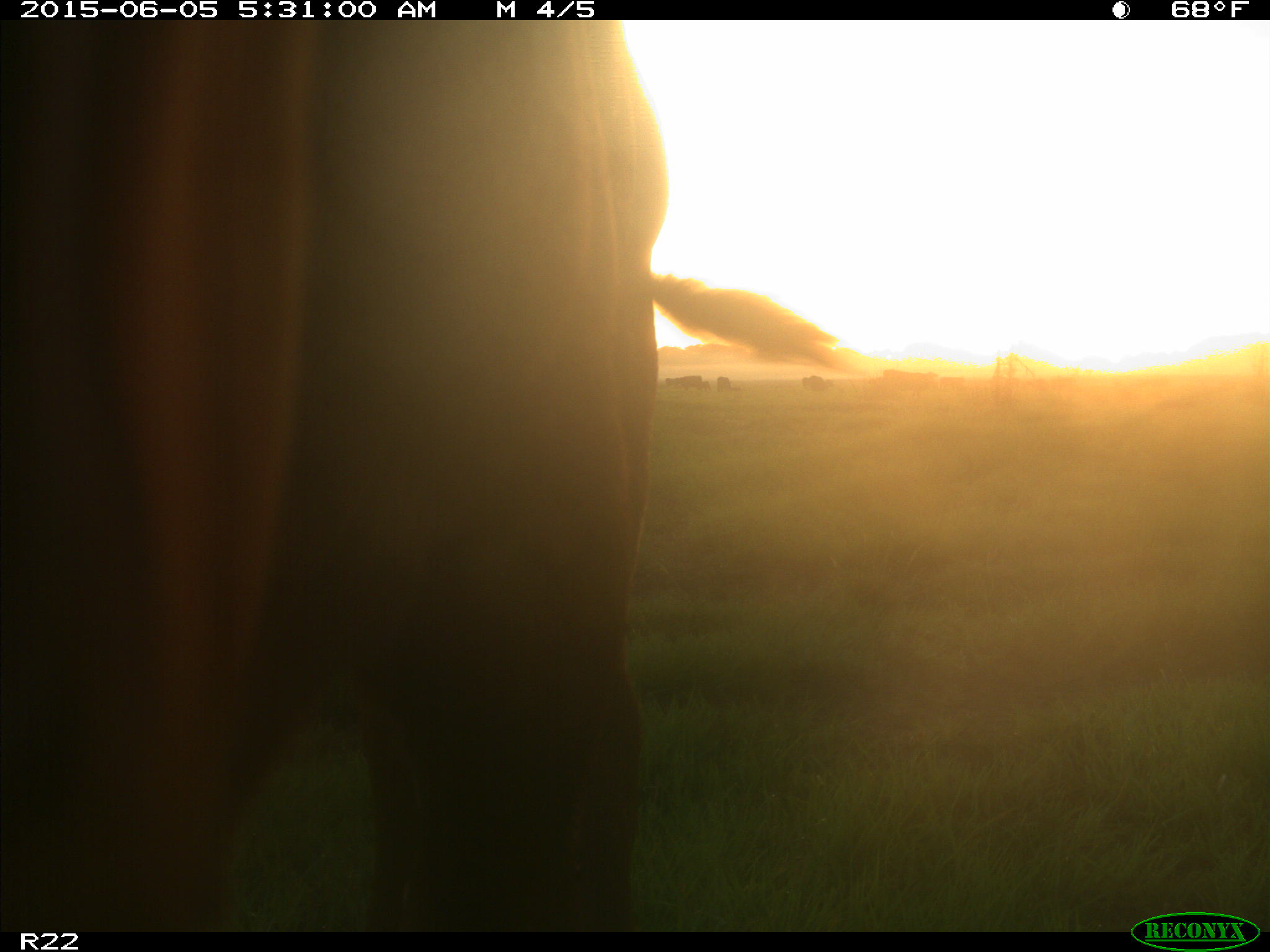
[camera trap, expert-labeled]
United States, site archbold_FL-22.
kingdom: Animalia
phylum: Chordata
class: Mammalia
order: Artiodactyla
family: Bovidae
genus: Bos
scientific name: Bos taurus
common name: domestic cow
Bos taurus (domestic cow).